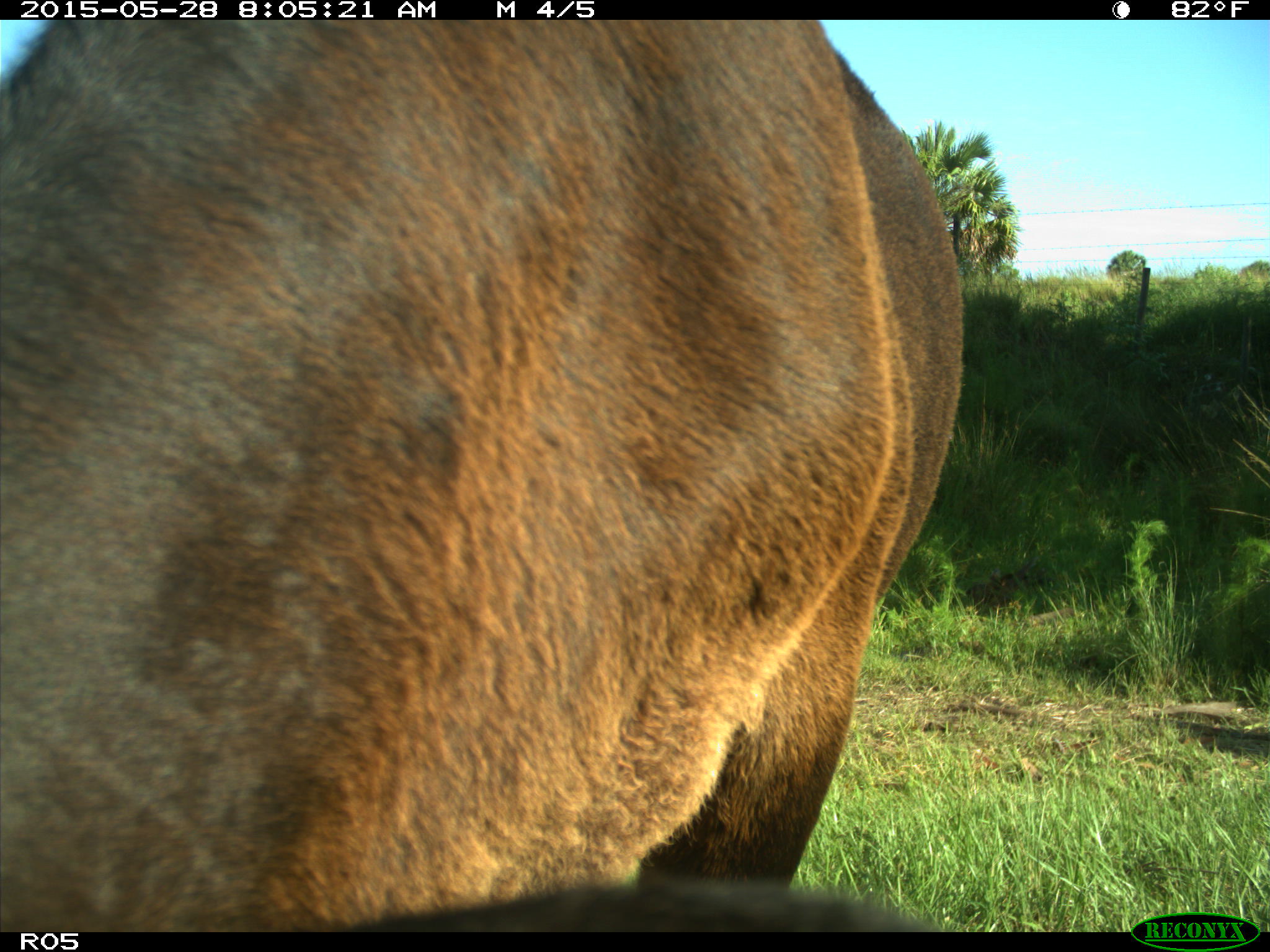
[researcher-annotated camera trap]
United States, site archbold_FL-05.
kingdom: Animalia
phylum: Chordata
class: Mammalia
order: Artiodactyla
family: Bovidae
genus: Bos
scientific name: Bos taurus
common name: domestic cow